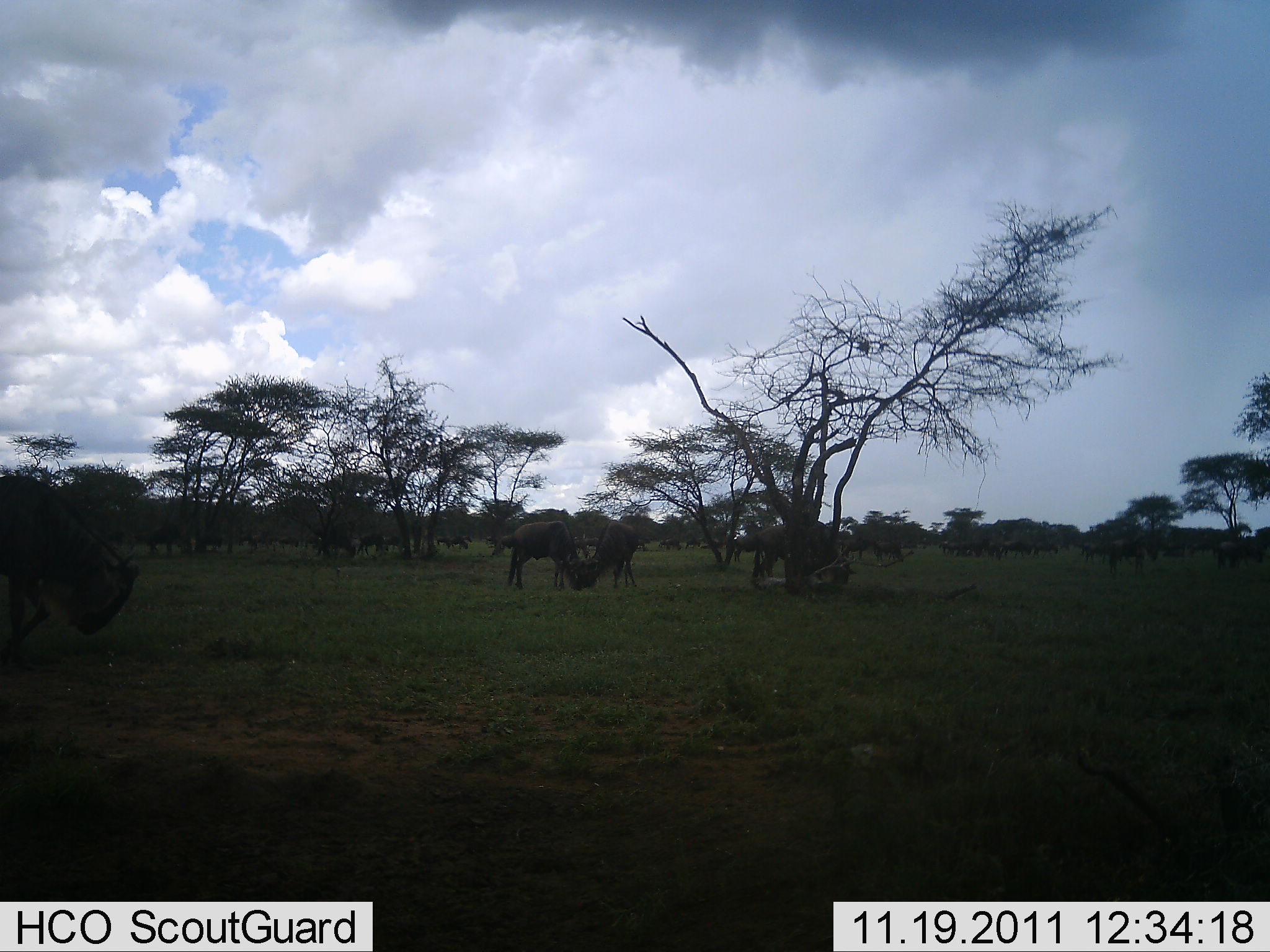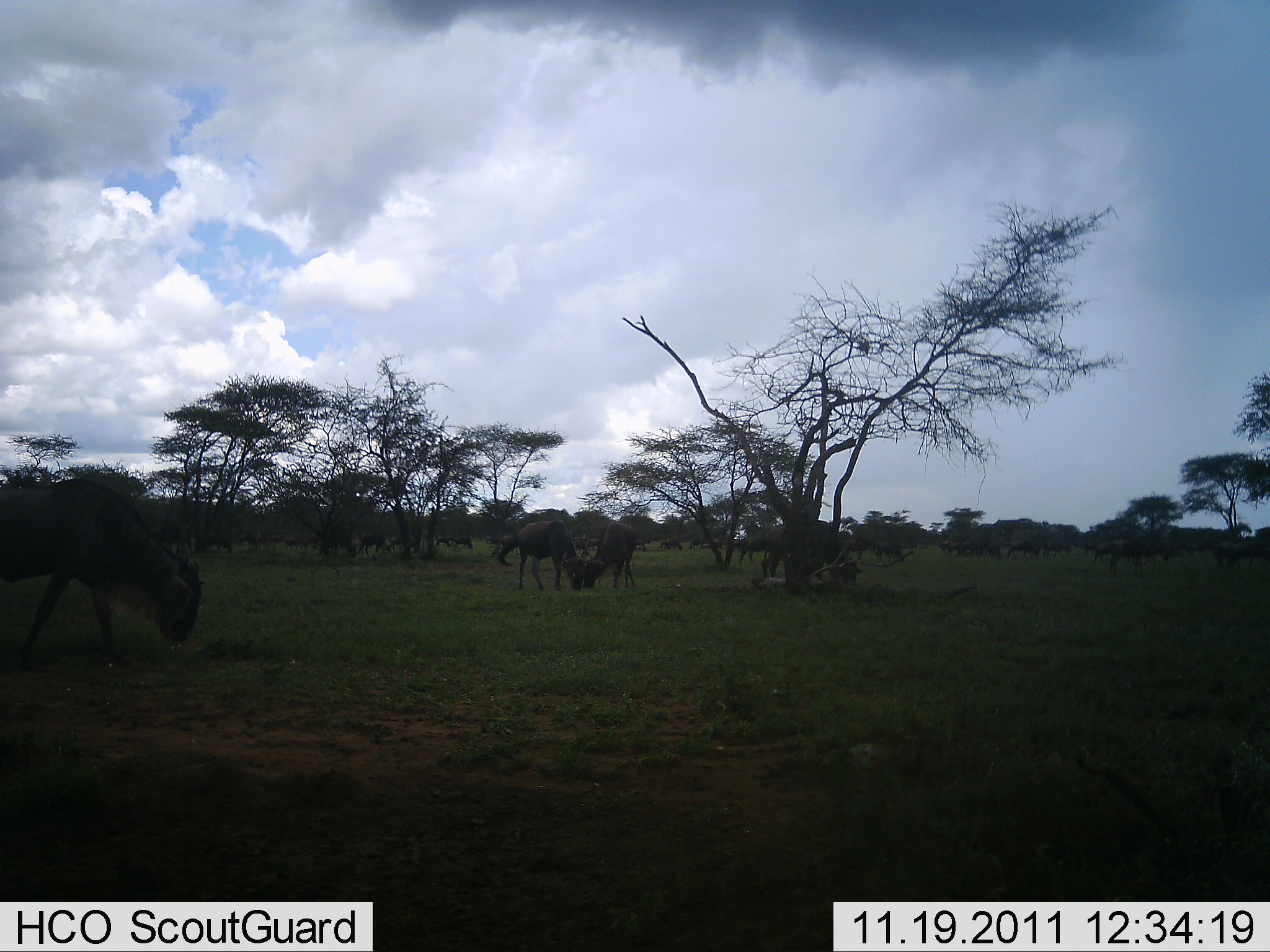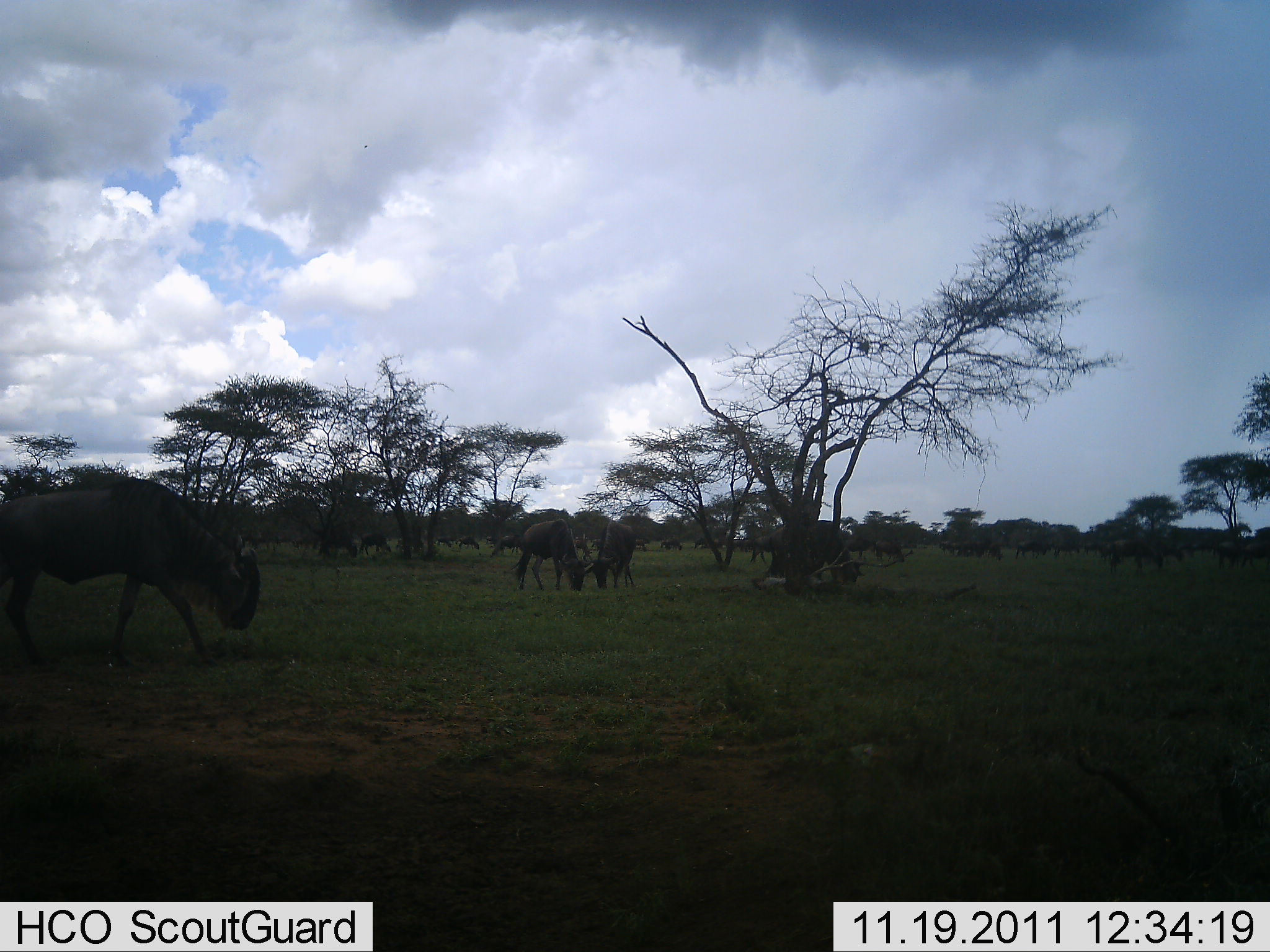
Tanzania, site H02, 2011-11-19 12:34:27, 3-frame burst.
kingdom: Animalia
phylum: Chordata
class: Mammalia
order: Artiodactyla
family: Bovidae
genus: Connochaetes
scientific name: Connochaetes taurinus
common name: blue wildebeest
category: wildebeest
Wildebeest (blue wildebeest) (Connochaetes taurinus), count 11-50. Behavior (volunteer vote fractions): standing 43%, resting 0%, moving 50%, interacting 0%. Young present (vote fraction): 0%. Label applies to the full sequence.